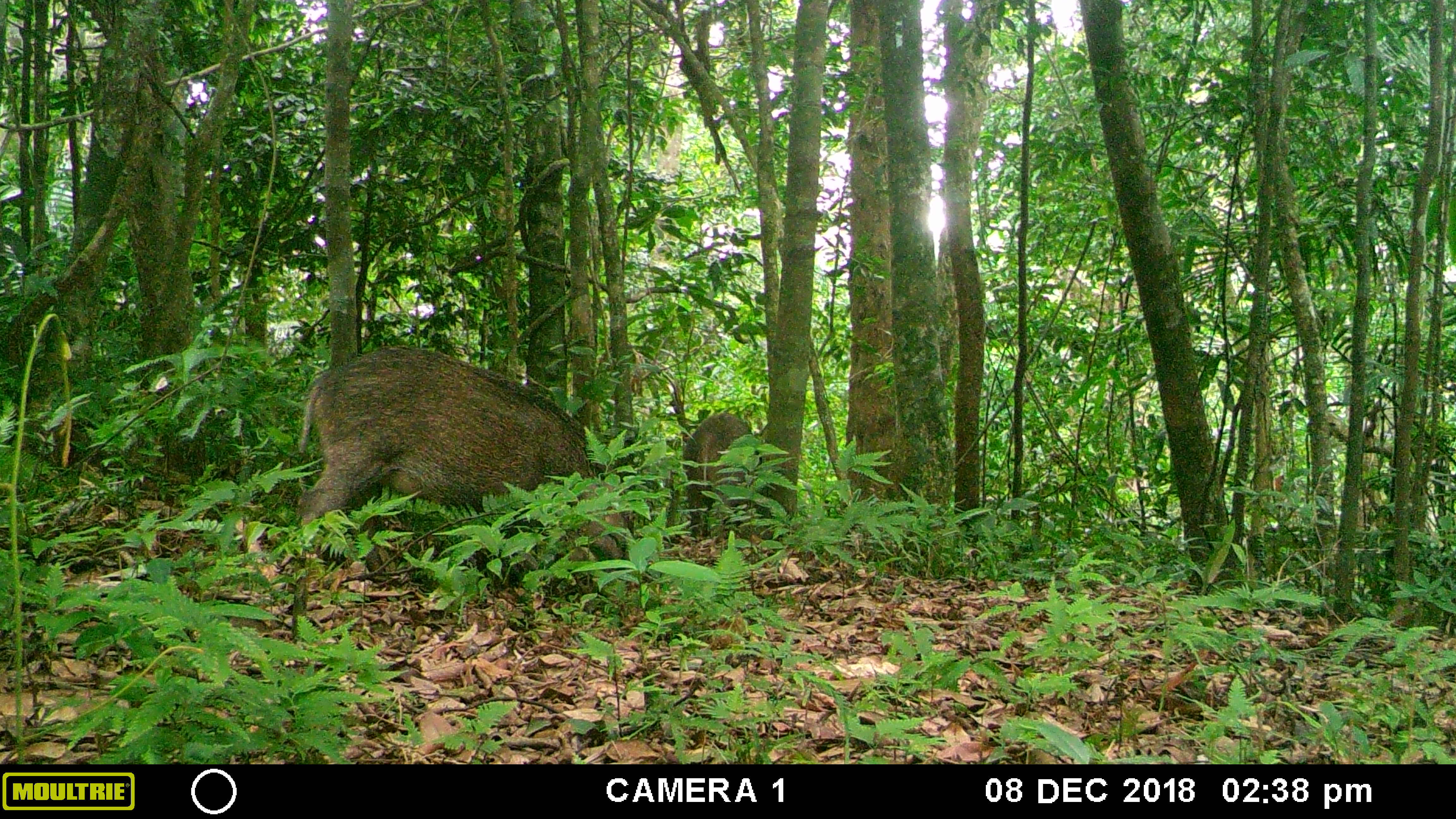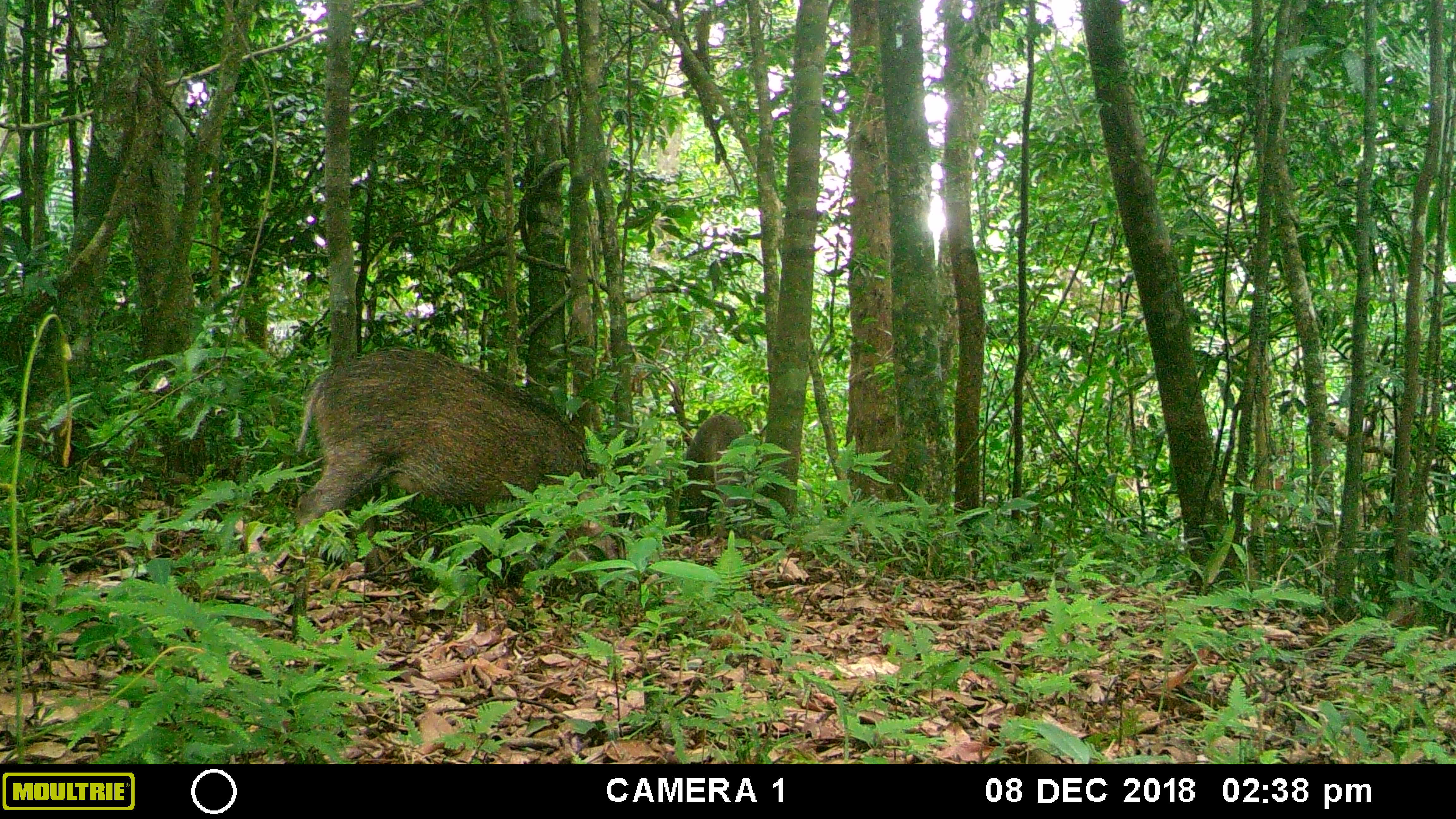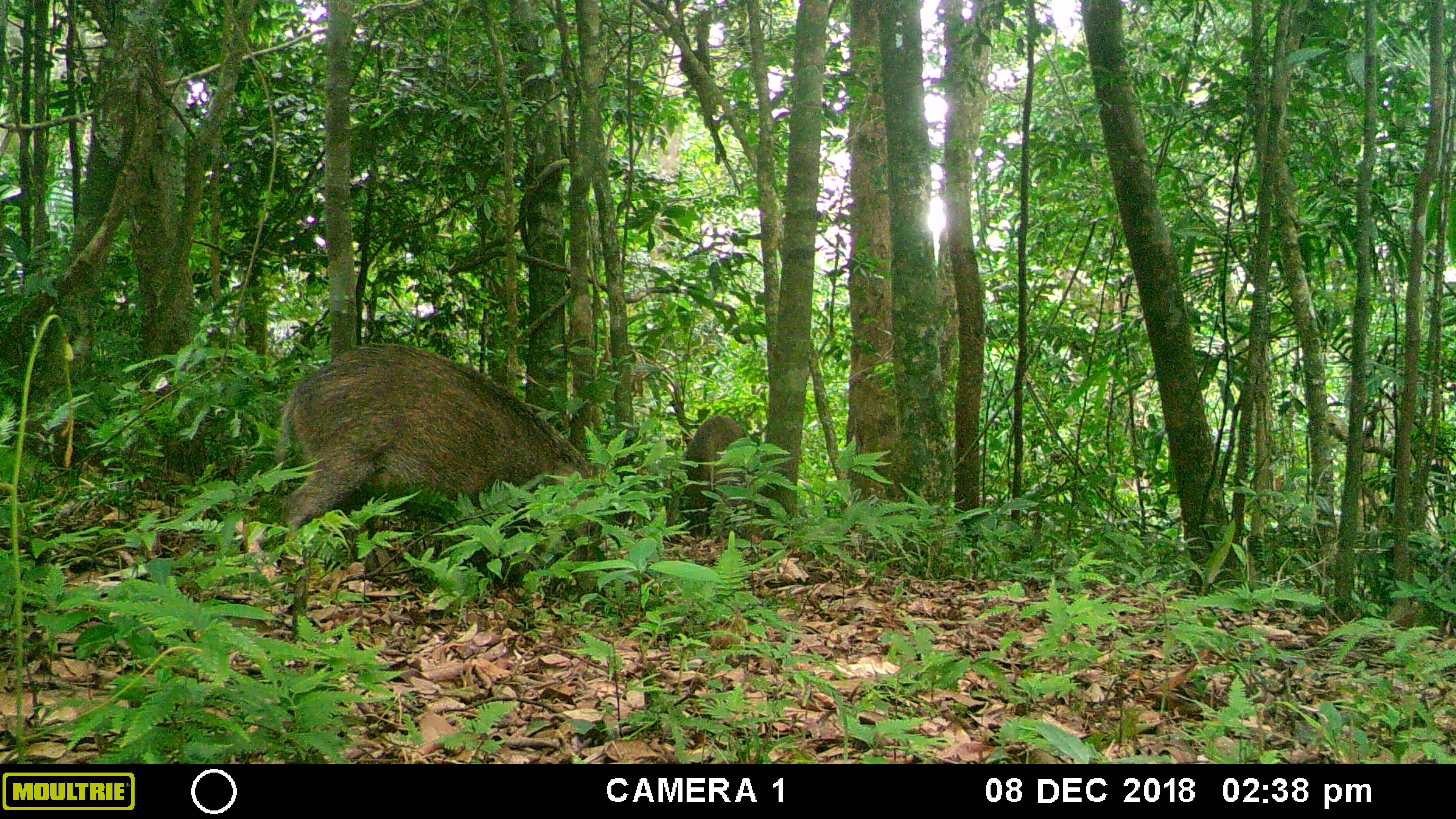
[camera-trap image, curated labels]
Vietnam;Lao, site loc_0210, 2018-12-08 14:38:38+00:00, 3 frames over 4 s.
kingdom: Animalia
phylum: Chordata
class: Mammalia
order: Artiodactyla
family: Suidae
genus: Sus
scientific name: Sus scrofa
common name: eurasian wild pig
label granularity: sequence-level